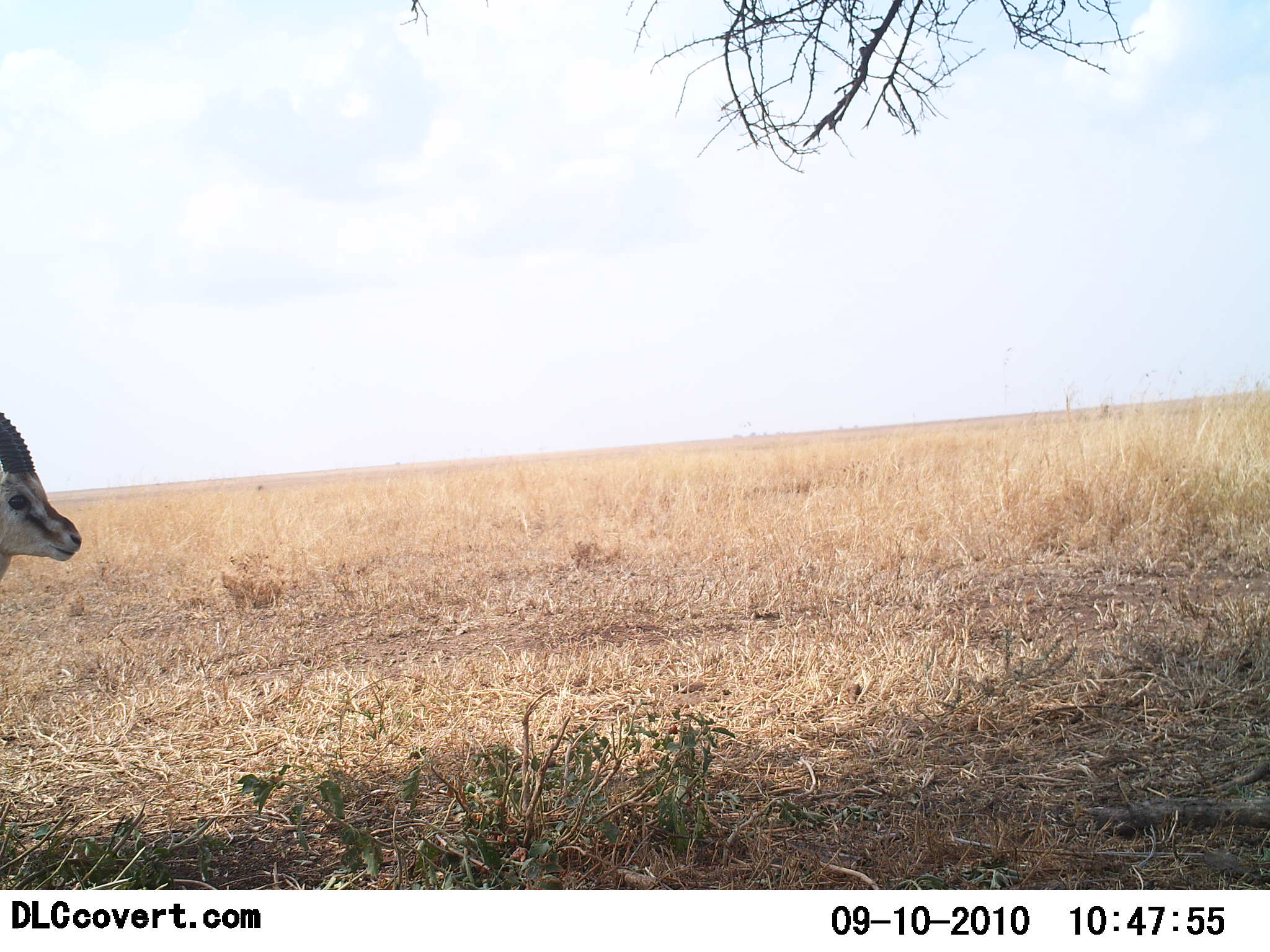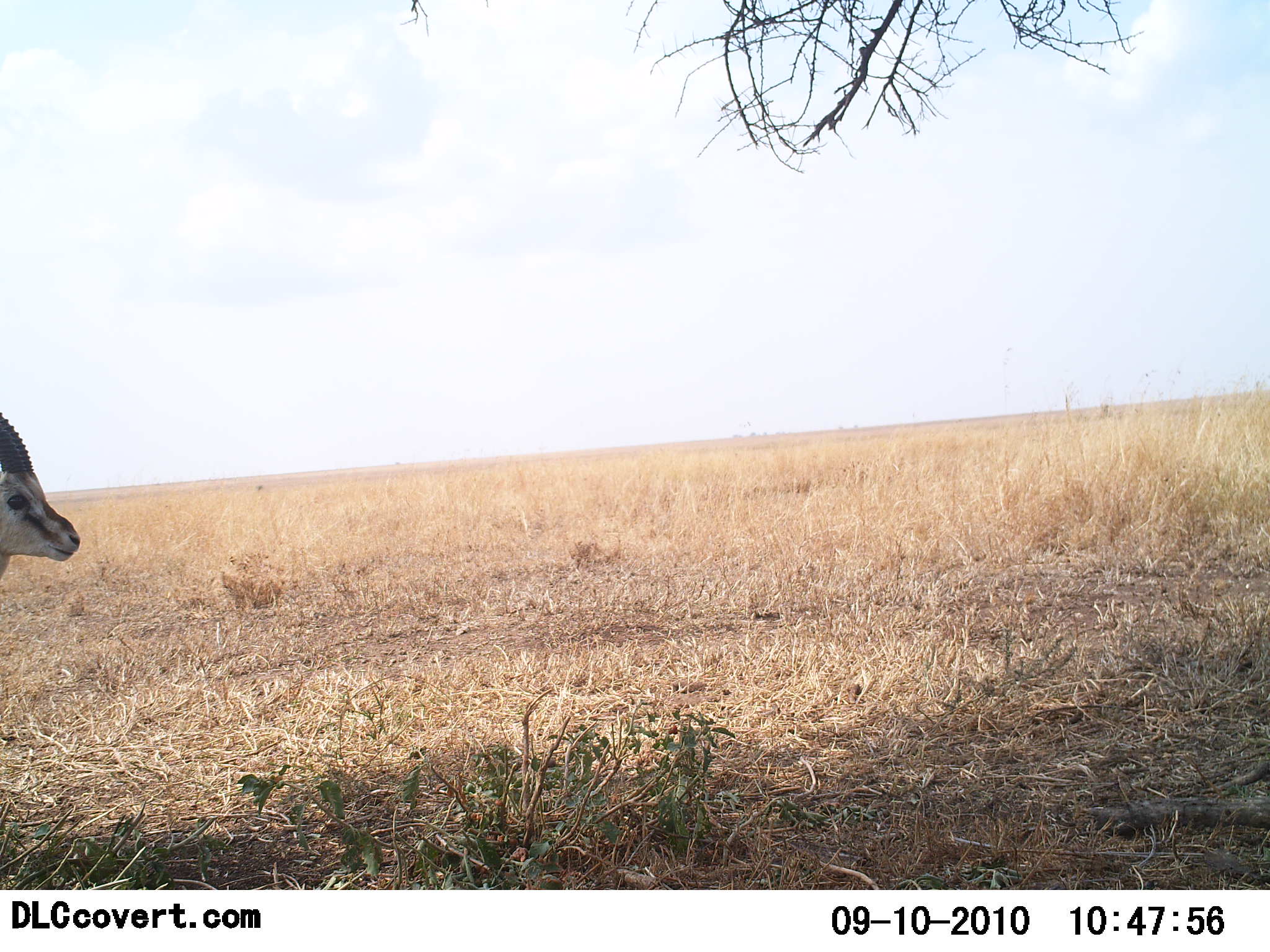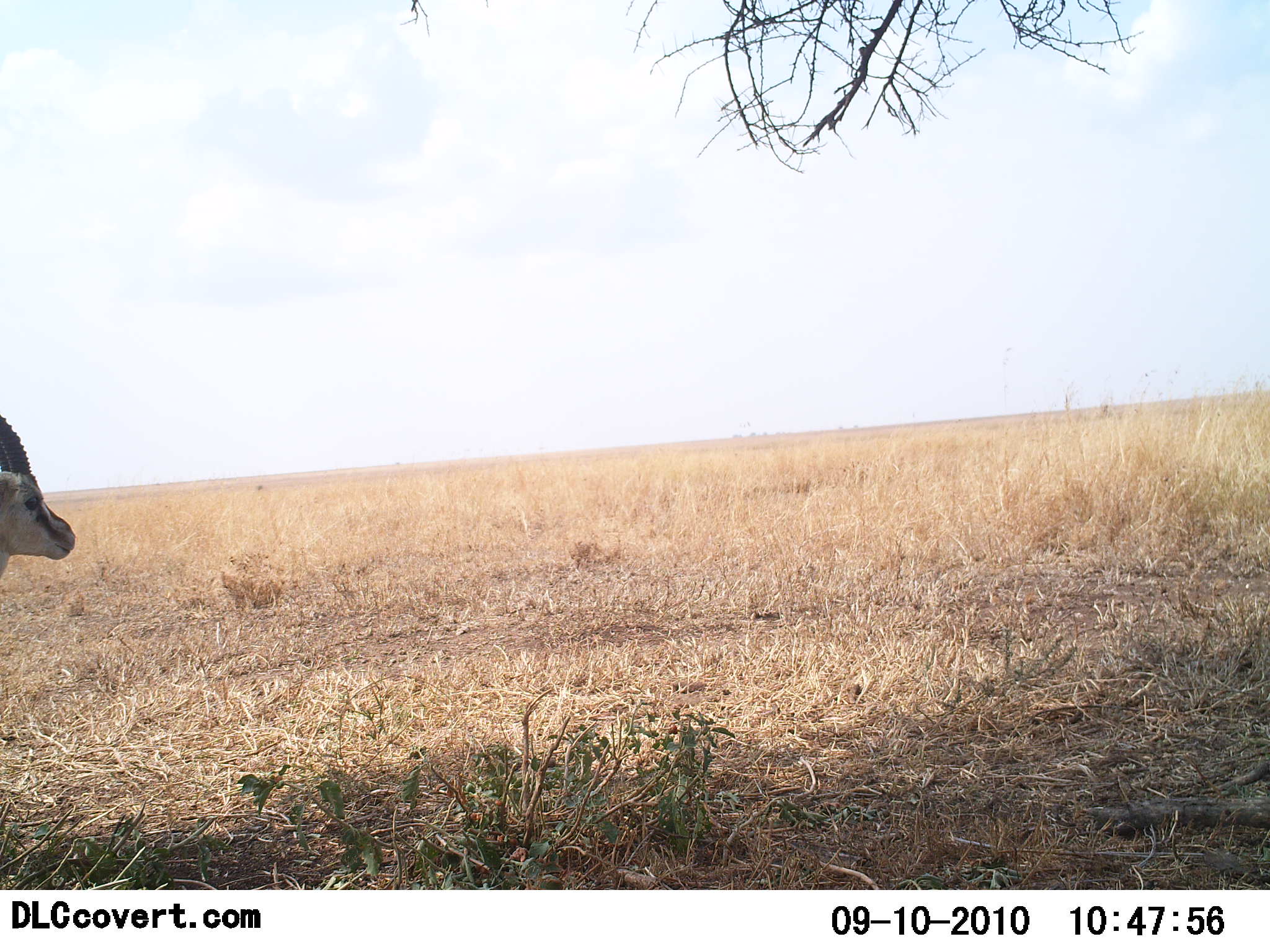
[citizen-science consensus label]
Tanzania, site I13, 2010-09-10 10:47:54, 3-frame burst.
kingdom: Animalia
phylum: Chordata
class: Mammalia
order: Artiodactyla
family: Bovidae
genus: Eudorcas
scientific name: Eudorcas thomsonii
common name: thomson's gazelle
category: gazellethomsons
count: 1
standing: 94%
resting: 0%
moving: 6%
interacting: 0%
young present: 0%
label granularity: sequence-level